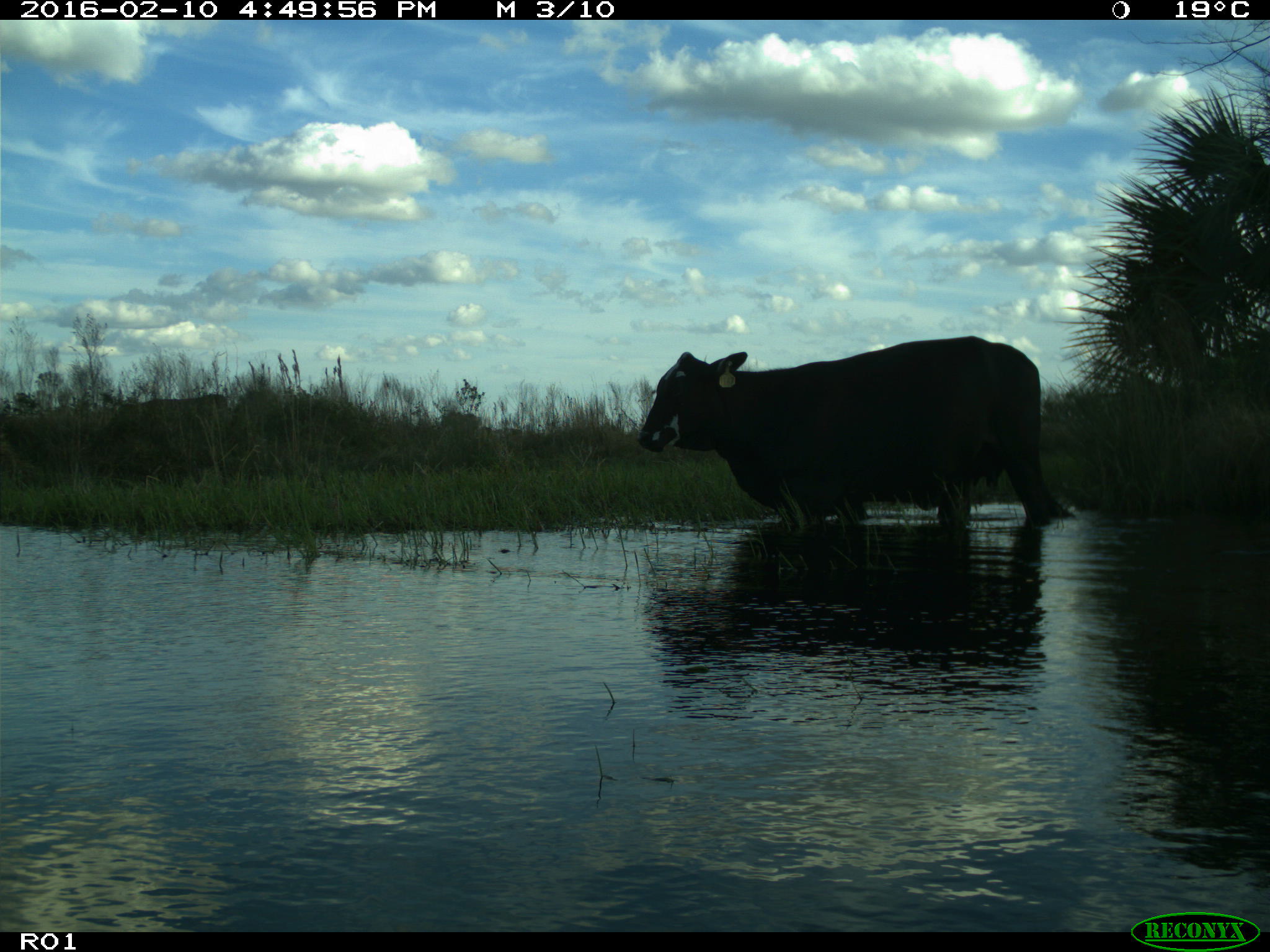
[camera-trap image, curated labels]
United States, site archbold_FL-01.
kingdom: Animalia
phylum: Chordata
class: Mammalia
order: Artiodactyla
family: Bovidae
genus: Bos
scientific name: Bos taurus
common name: domestic cow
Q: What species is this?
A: Bos taurus (domestic cow).